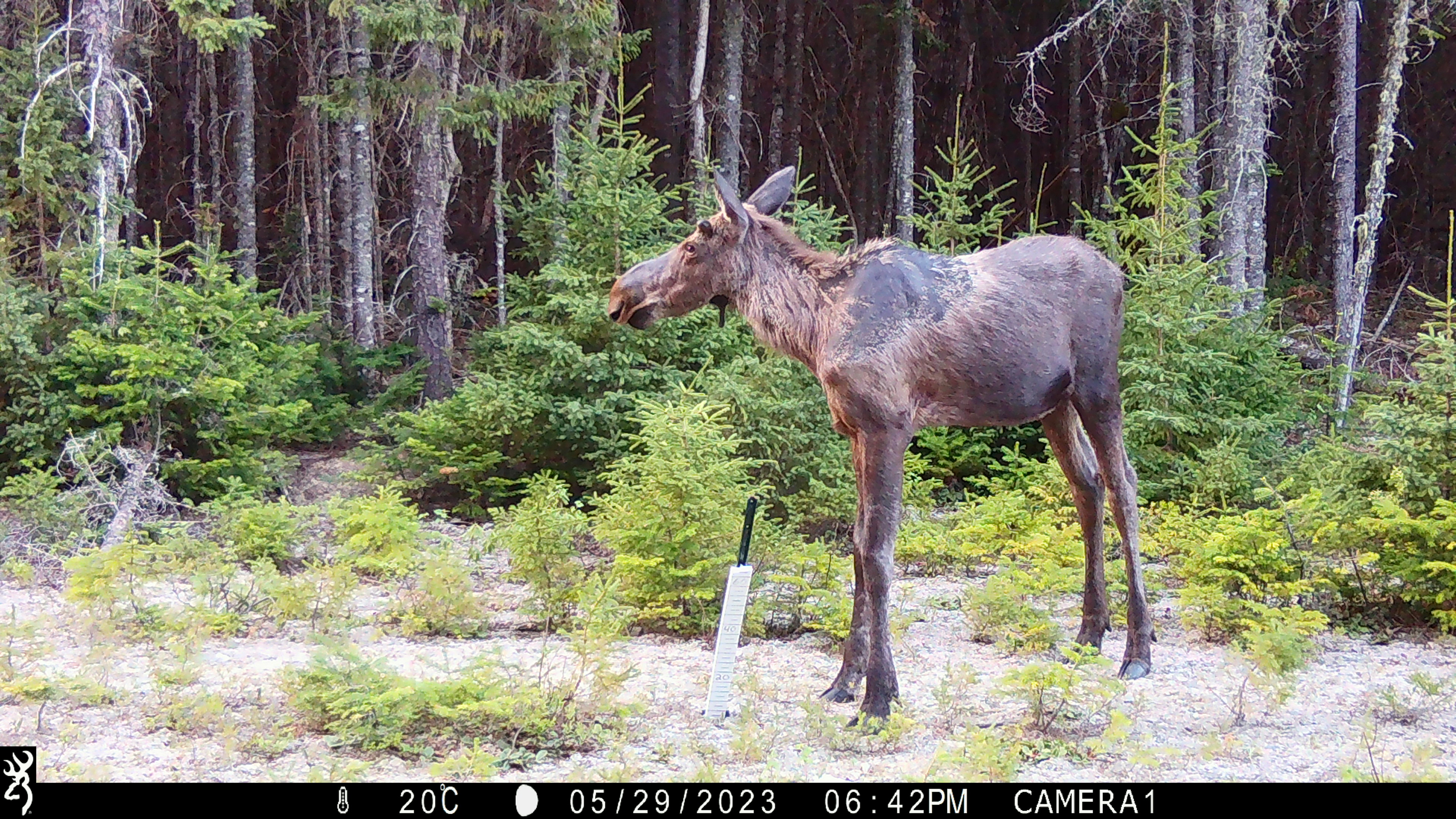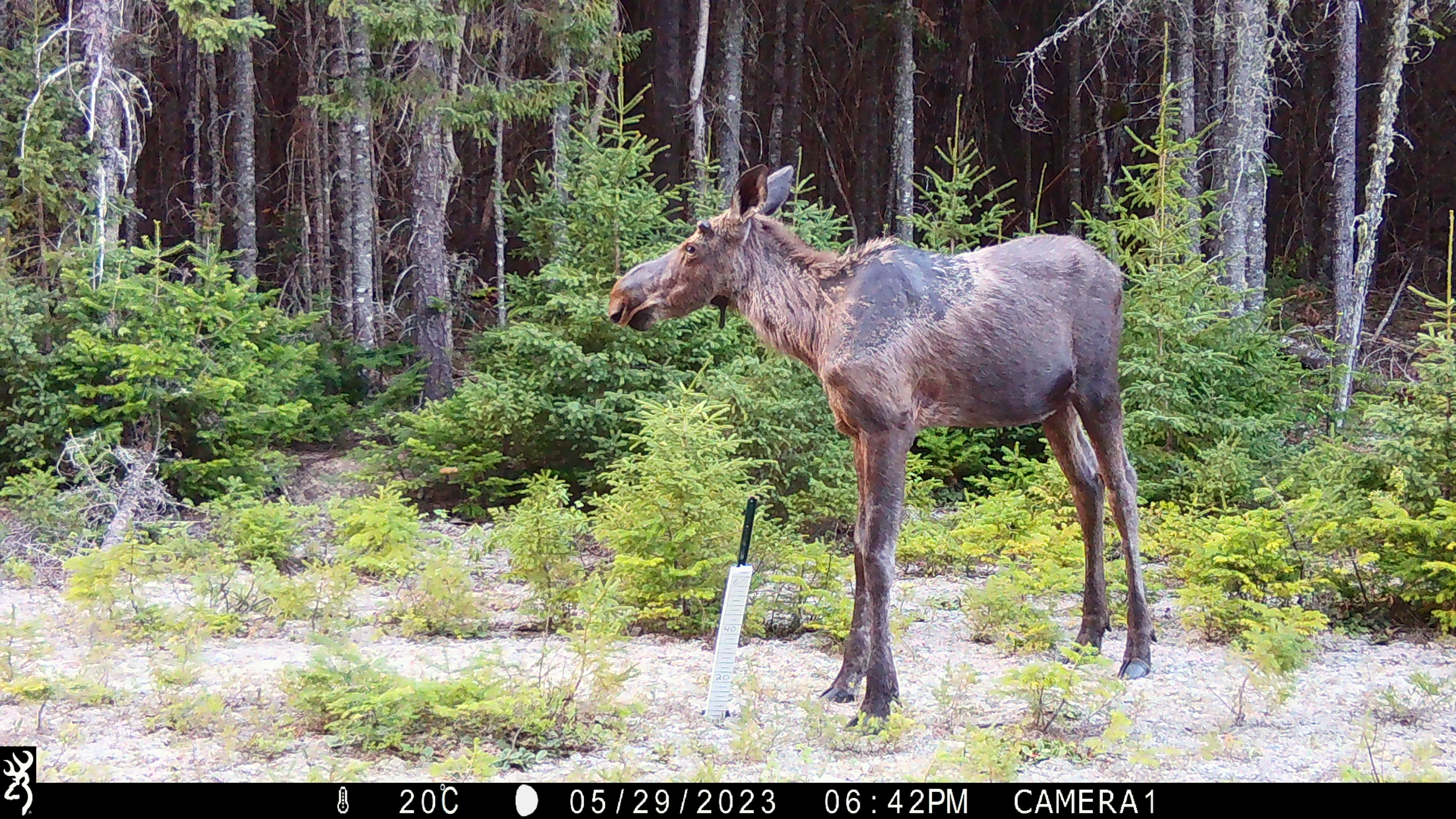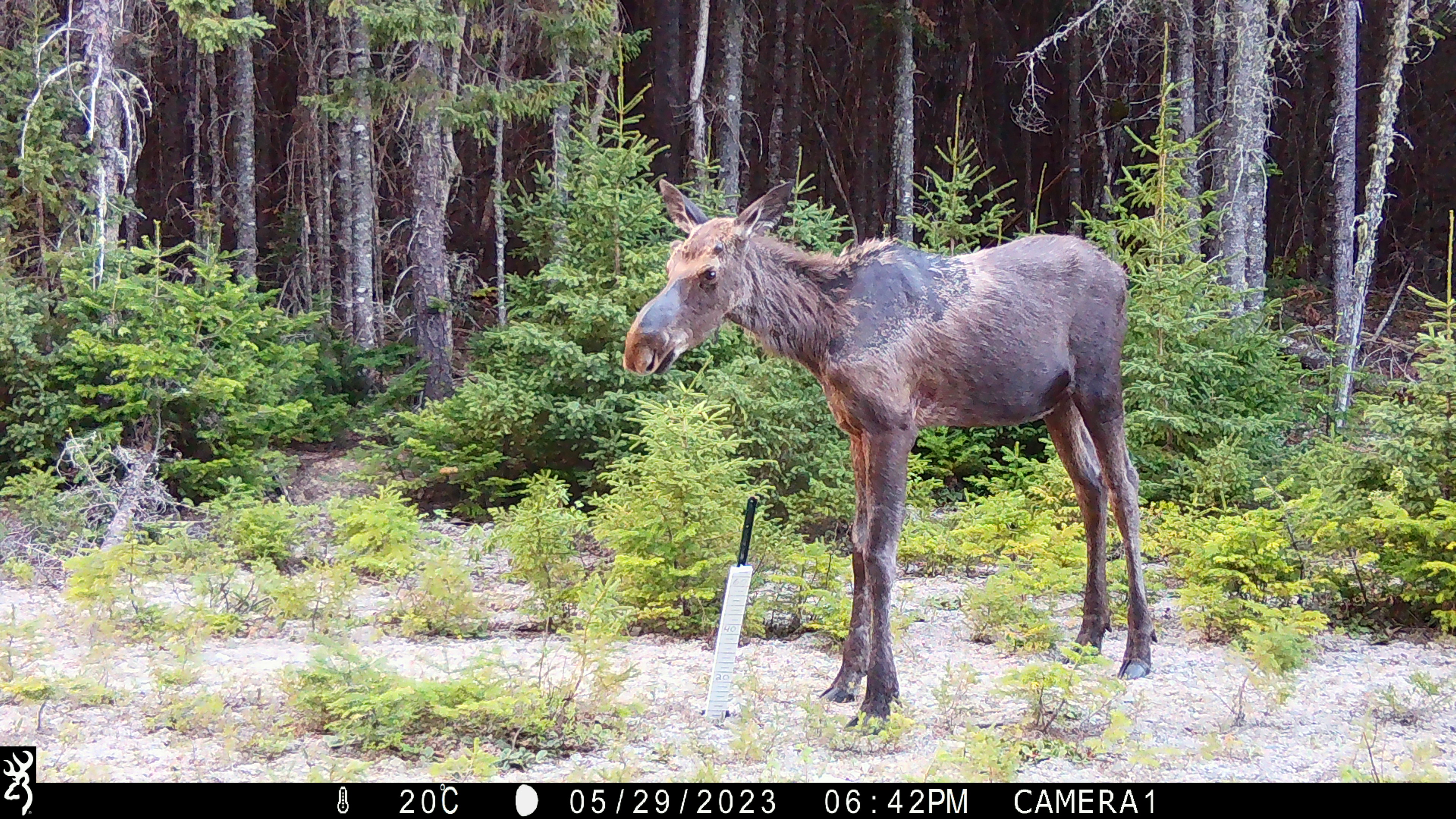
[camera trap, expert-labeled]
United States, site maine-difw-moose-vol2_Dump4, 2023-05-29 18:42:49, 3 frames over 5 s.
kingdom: Animalia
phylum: Chordata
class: Mammalia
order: Artiodactyla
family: Cervidae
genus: Alces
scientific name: Alces alces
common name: moose